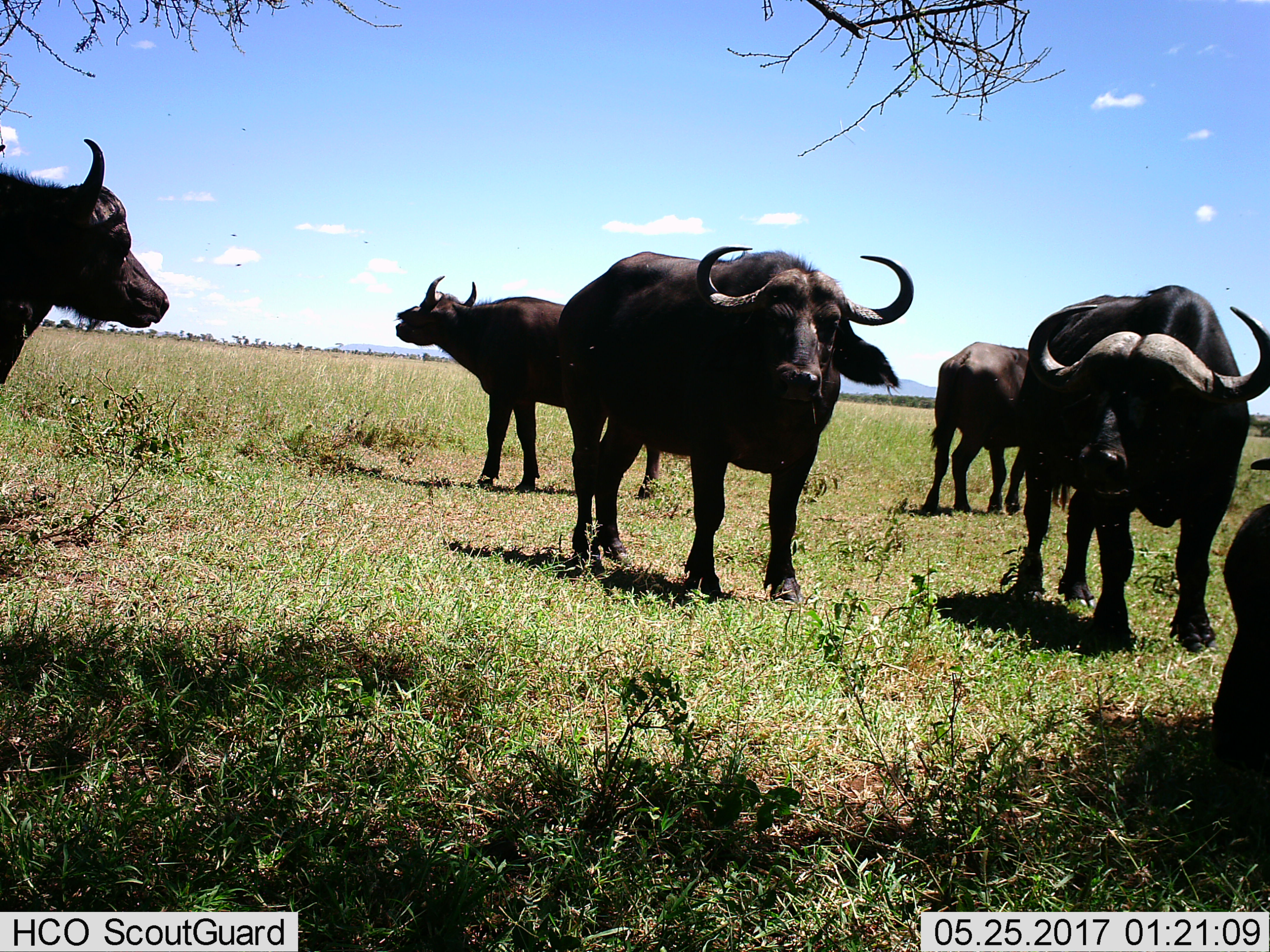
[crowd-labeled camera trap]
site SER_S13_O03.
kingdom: Animalia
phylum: Chordata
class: Mammalia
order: Artiodactyla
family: Bovidae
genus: Syncerus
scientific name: Syncerus caffer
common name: african buffalo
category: buffalo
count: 6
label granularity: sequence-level